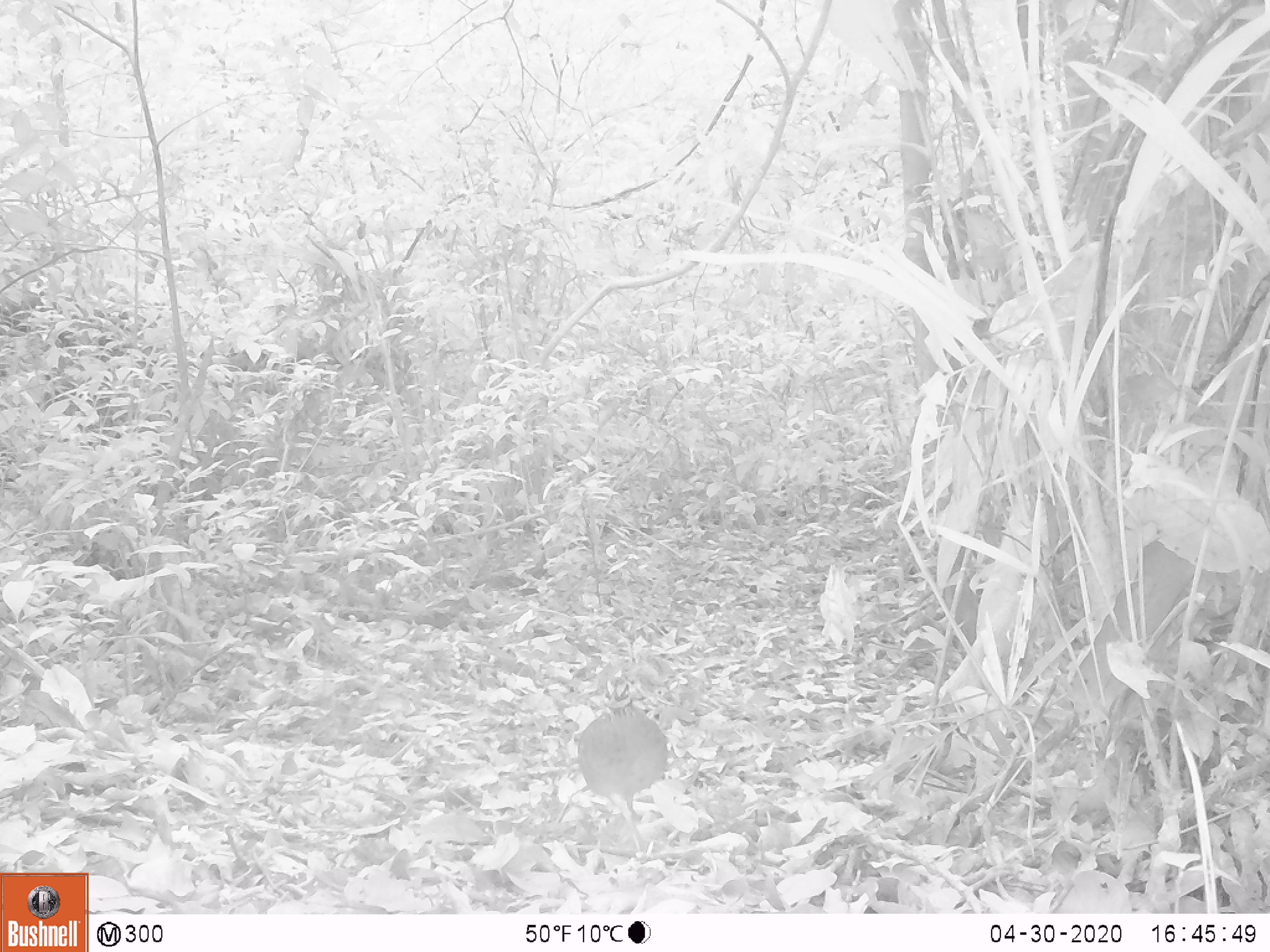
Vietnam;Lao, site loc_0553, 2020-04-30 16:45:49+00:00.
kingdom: Animalia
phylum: Chordata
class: Aves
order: Galliformes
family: Phasianidae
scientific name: Phasianidae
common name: partridge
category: unidentified partridge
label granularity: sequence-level